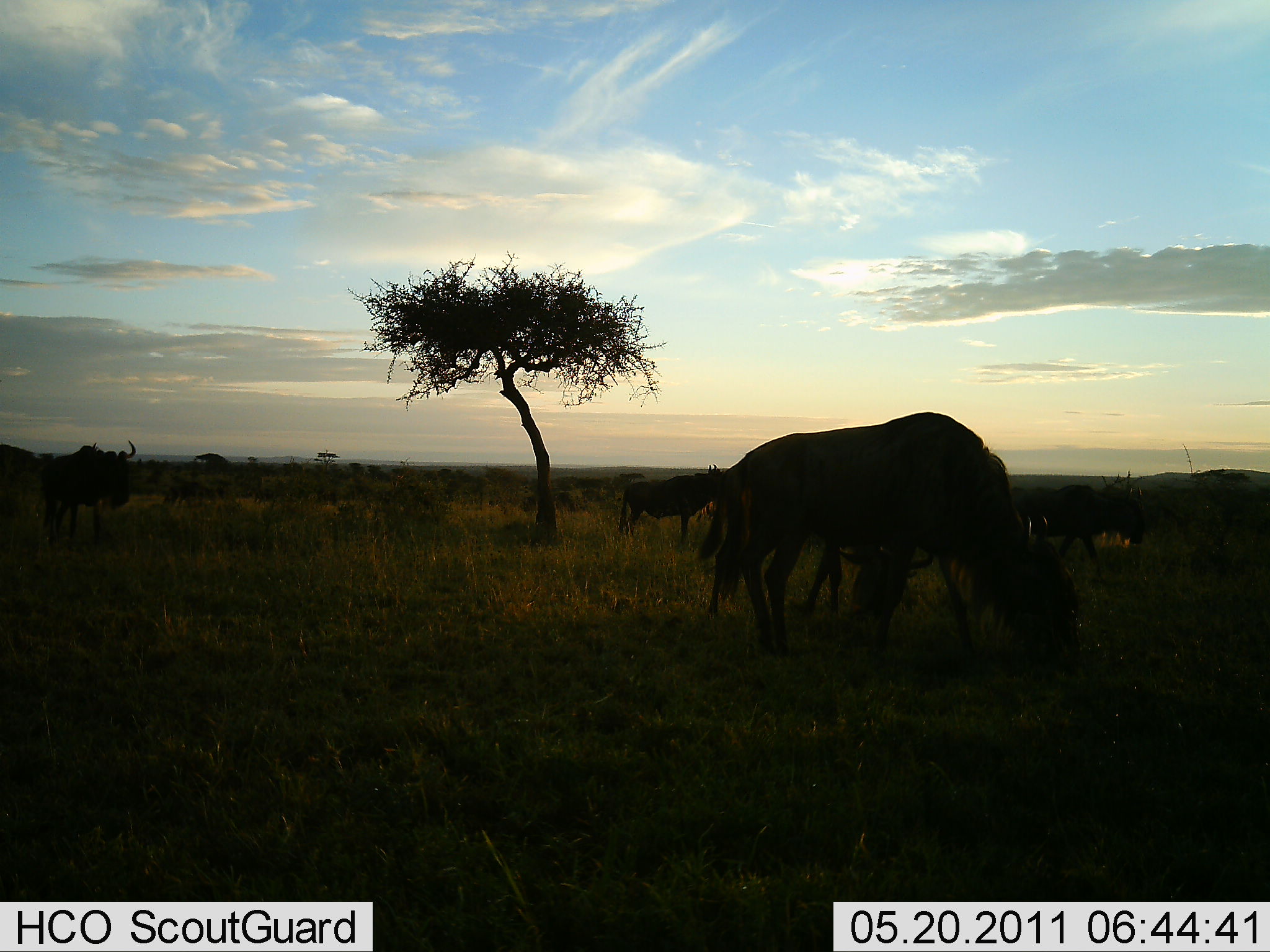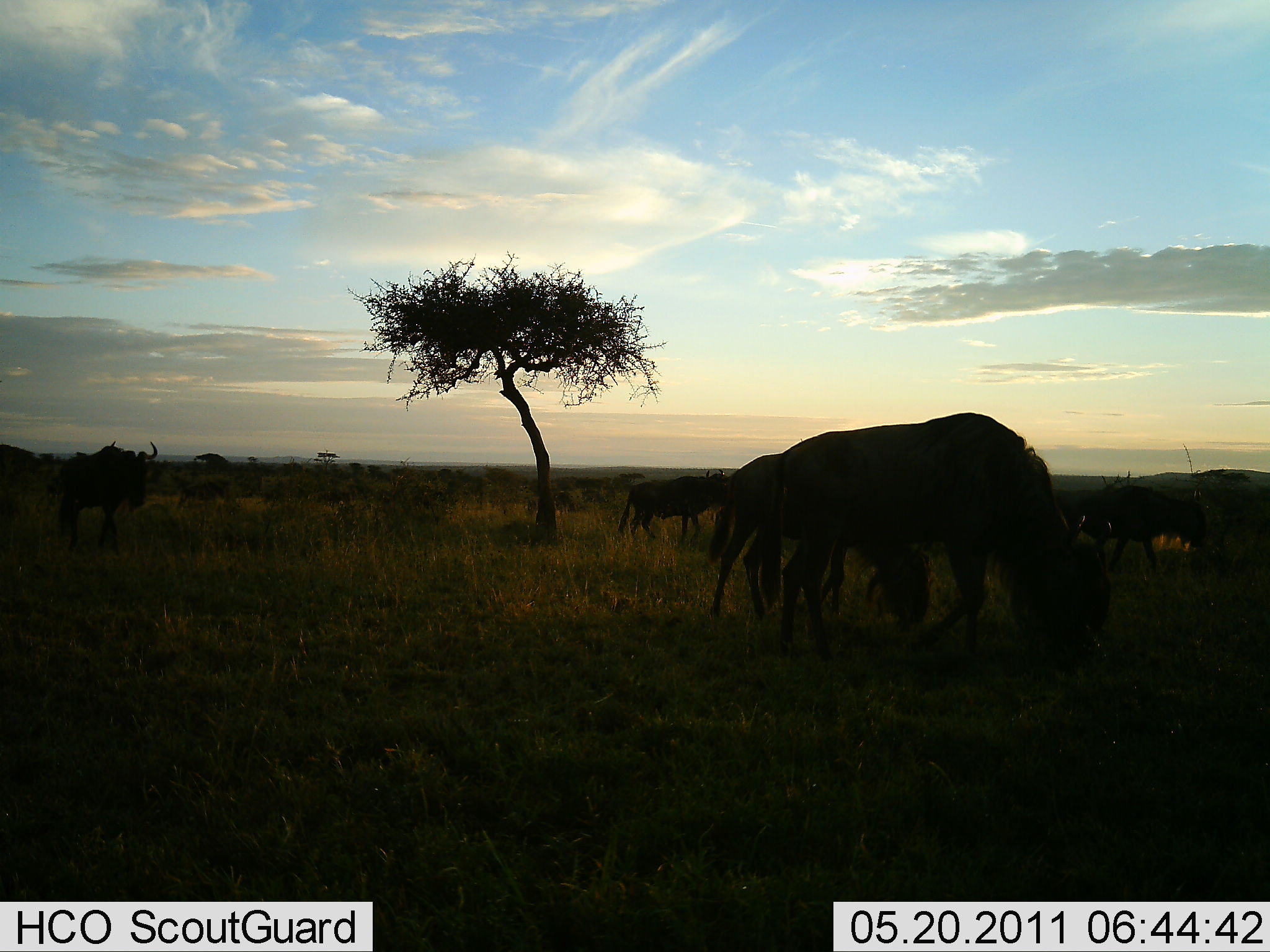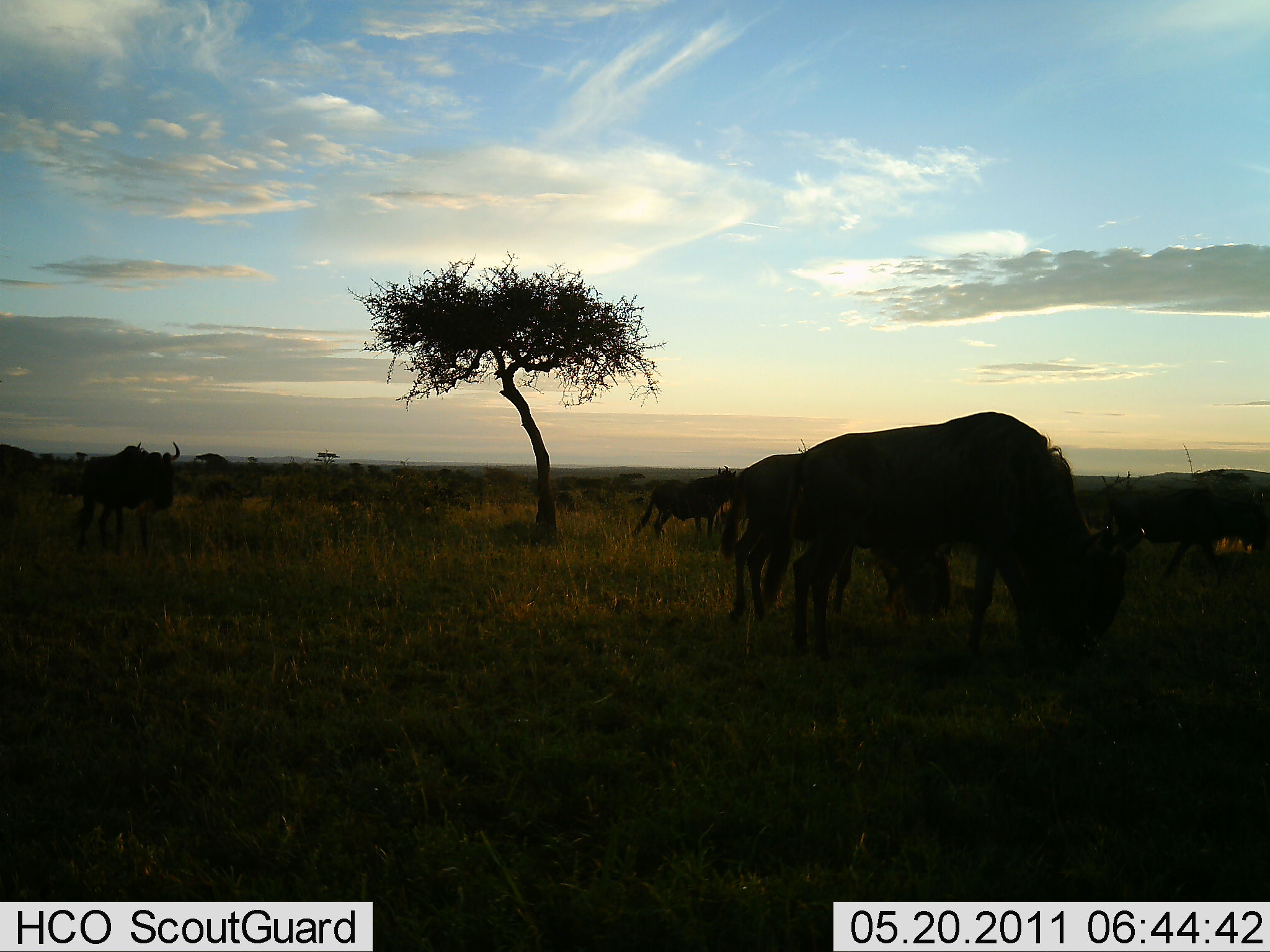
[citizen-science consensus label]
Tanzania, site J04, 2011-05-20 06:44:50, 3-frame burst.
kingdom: Animalia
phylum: Chordata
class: Mammalia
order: Artiodactyla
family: Bovidae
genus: Connochaetes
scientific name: Connochaetes taurinus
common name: blue wildebeest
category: wildebeest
Wildebeest (blue wildebeest) (Connochaetes taurinus), count 11-50. Behavior (volunteer vote fractions): standing 27%, resting 0%, moving 60%, interacting 0%. Young present (vote fraction): 0%. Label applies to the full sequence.